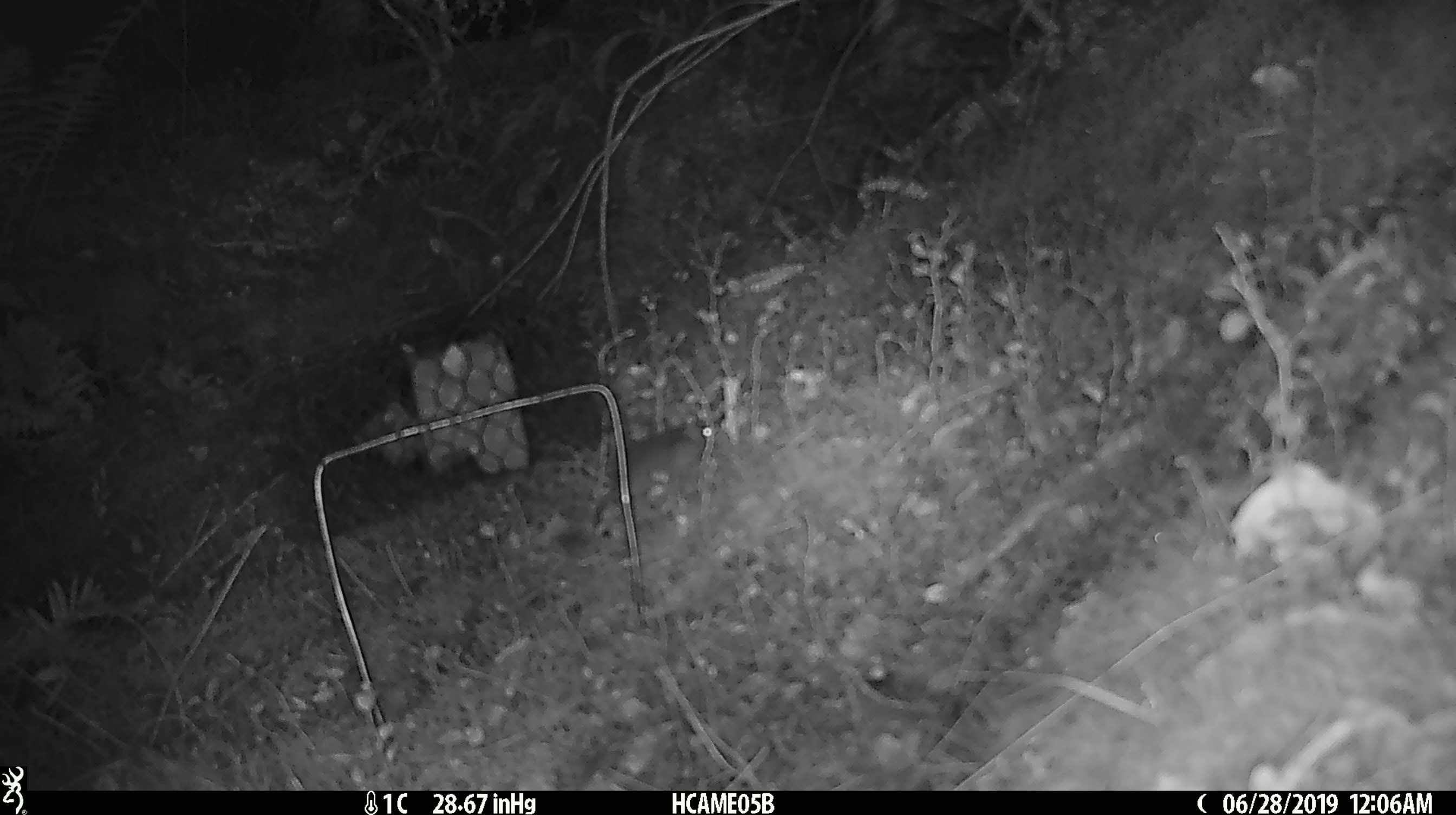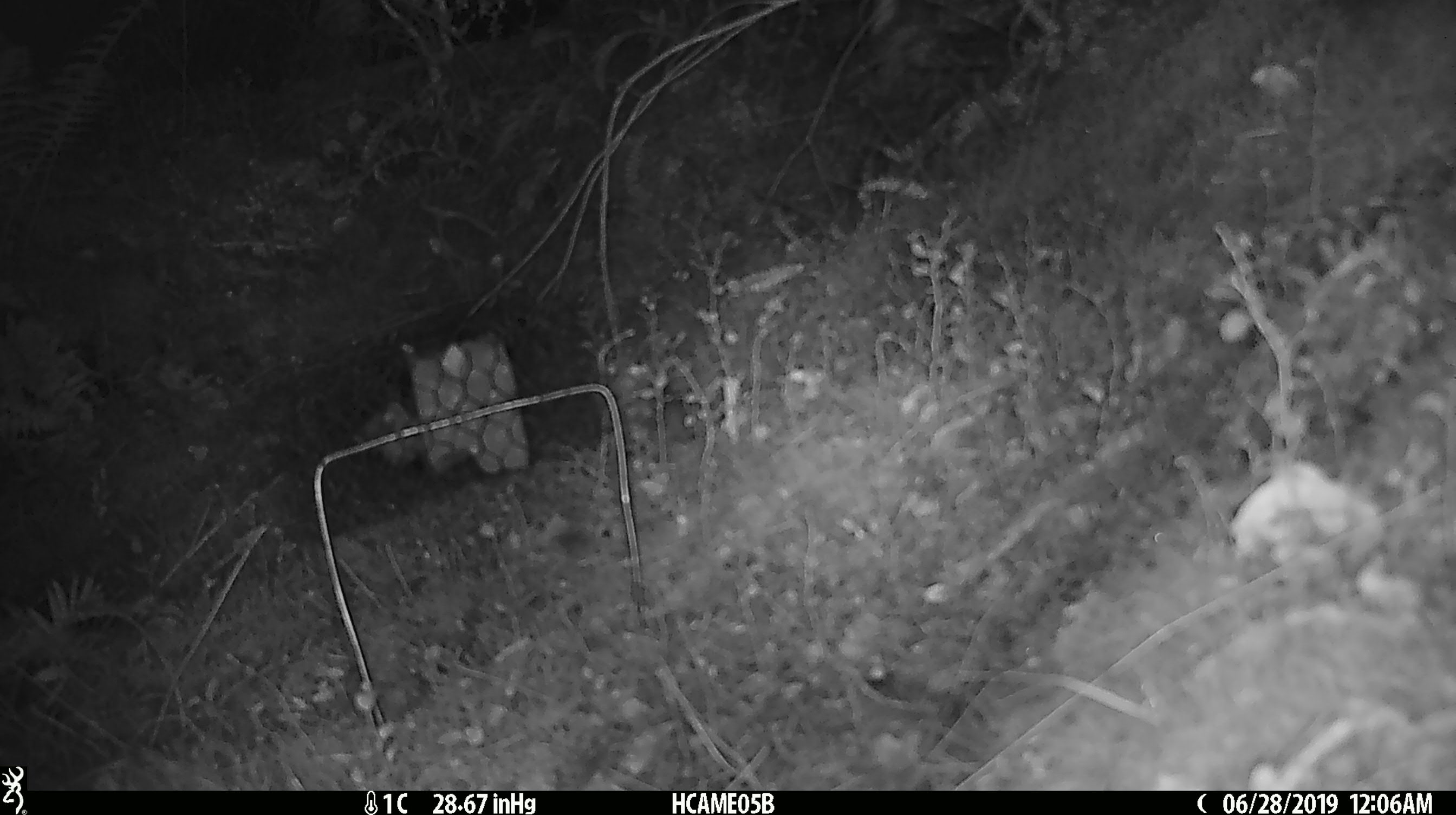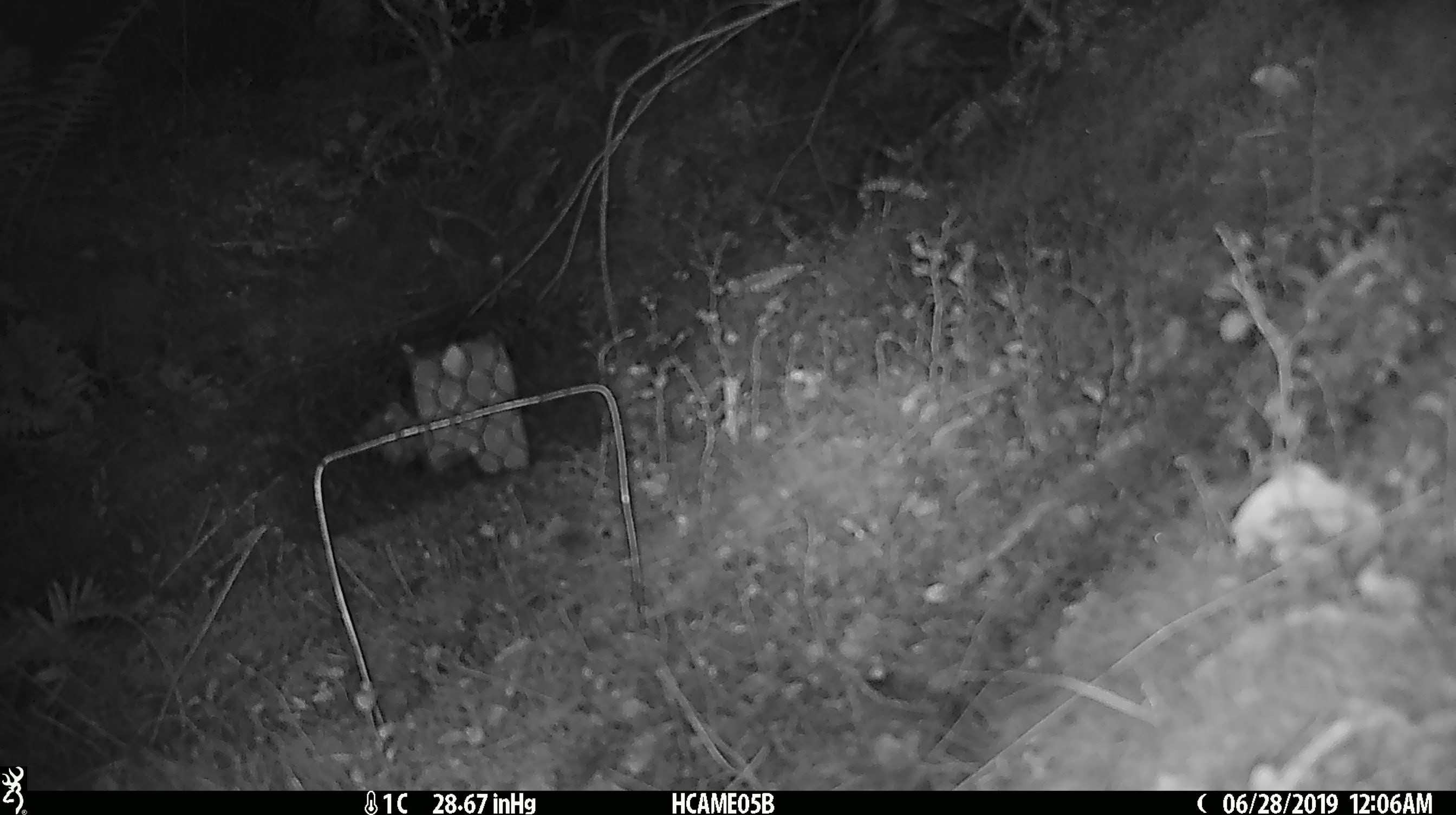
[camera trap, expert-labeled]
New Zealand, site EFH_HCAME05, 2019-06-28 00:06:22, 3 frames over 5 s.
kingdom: Animalia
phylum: Chordata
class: Mammalia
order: Rodentia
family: Muridae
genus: Mus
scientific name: Mus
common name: mouse